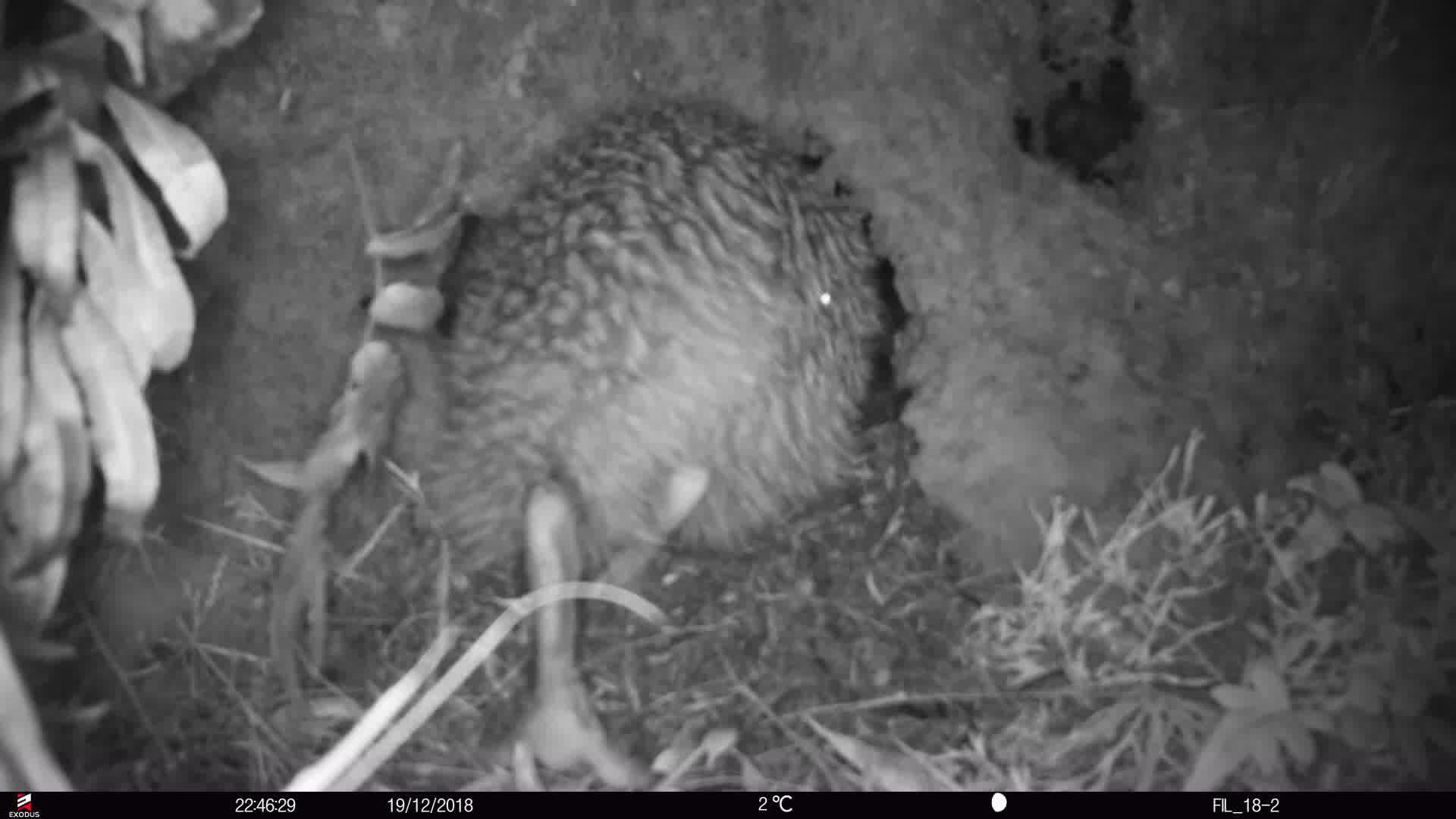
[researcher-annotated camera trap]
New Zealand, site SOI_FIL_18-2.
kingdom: Animalia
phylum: Chordata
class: Aves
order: Apterygiformes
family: Apterygidae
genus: Apteryx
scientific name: Apteryx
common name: kiwi